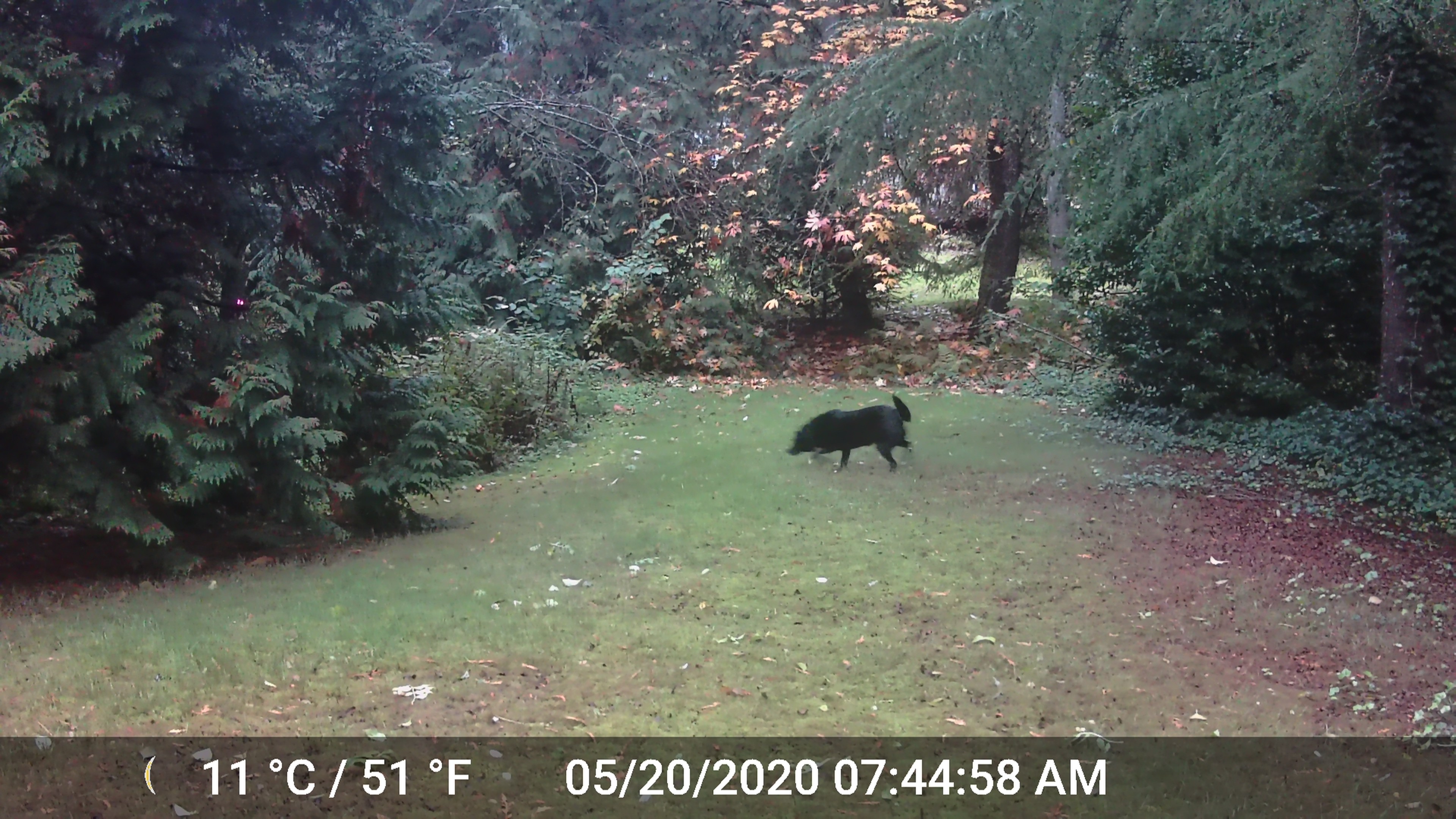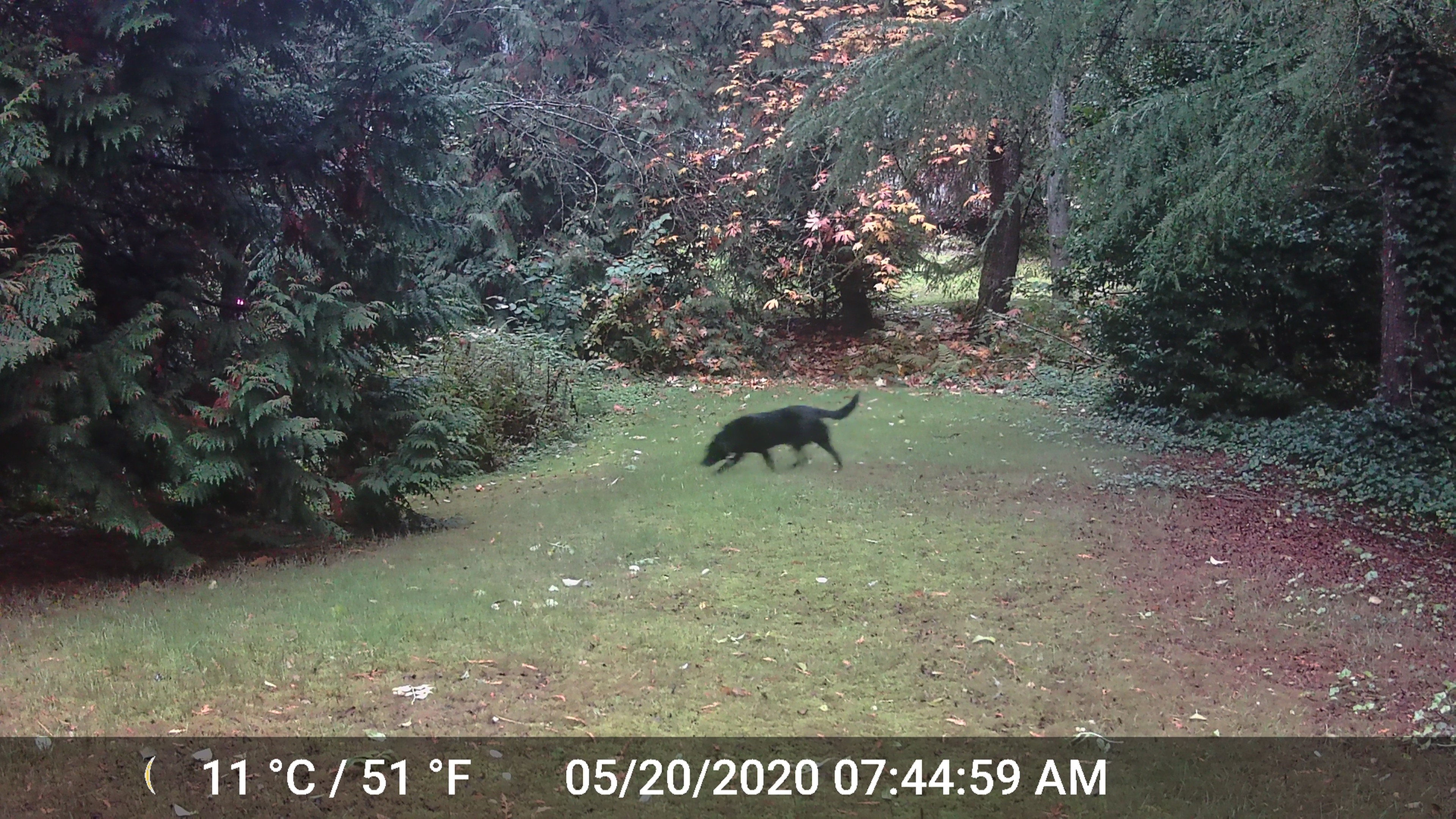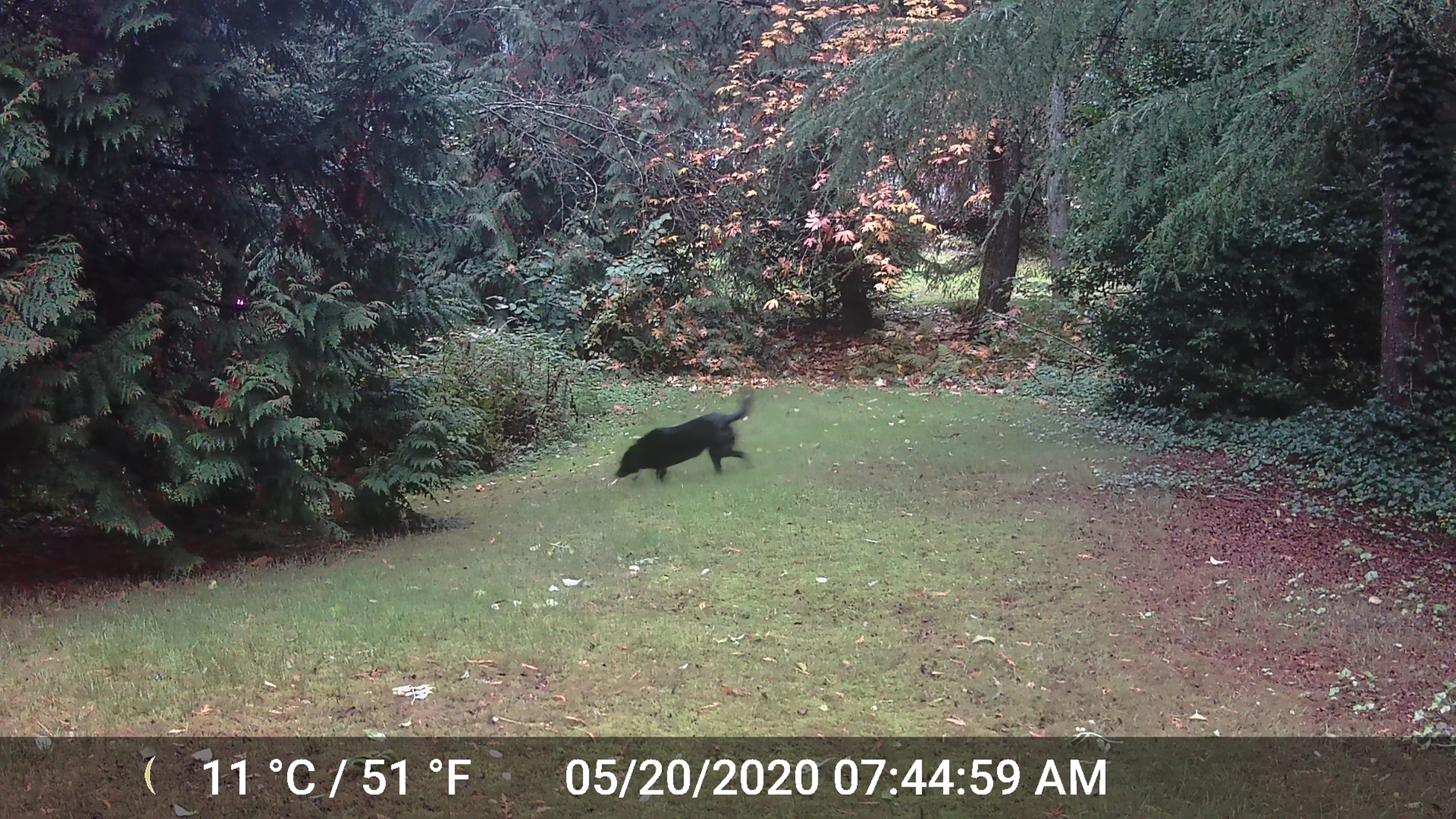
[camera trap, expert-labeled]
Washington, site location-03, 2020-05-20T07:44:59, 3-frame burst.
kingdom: Animalia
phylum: Chordata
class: Mammalia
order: Carnivora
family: Canidae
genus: Canis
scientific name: Canis familiaris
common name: domestic dog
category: dog